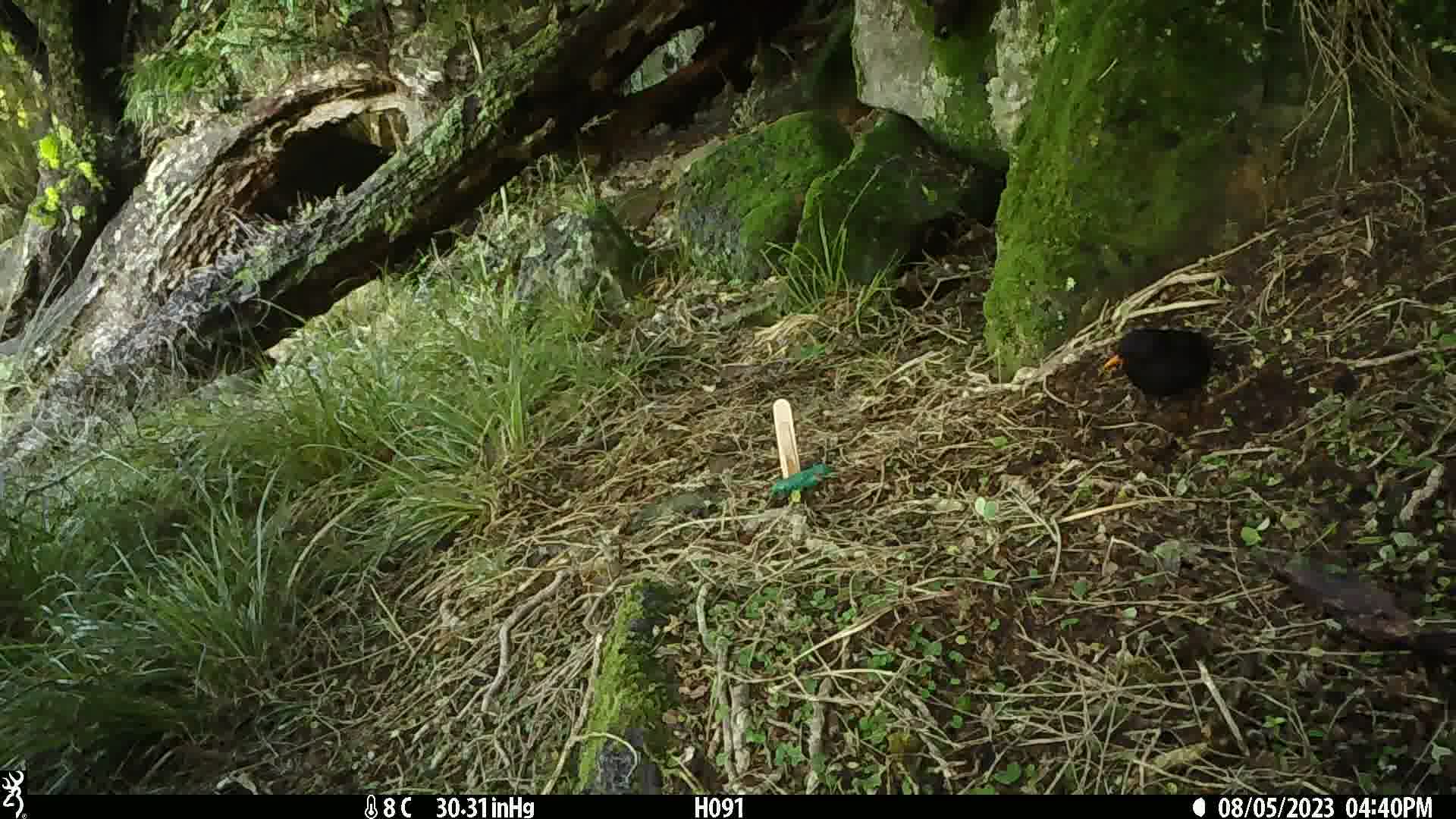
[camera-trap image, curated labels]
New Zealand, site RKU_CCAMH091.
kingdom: Animalia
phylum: Chordata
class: Aves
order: Passeriformes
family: Turdidae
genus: Turdus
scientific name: Turdus merula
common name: eurasian blackbird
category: blackbird